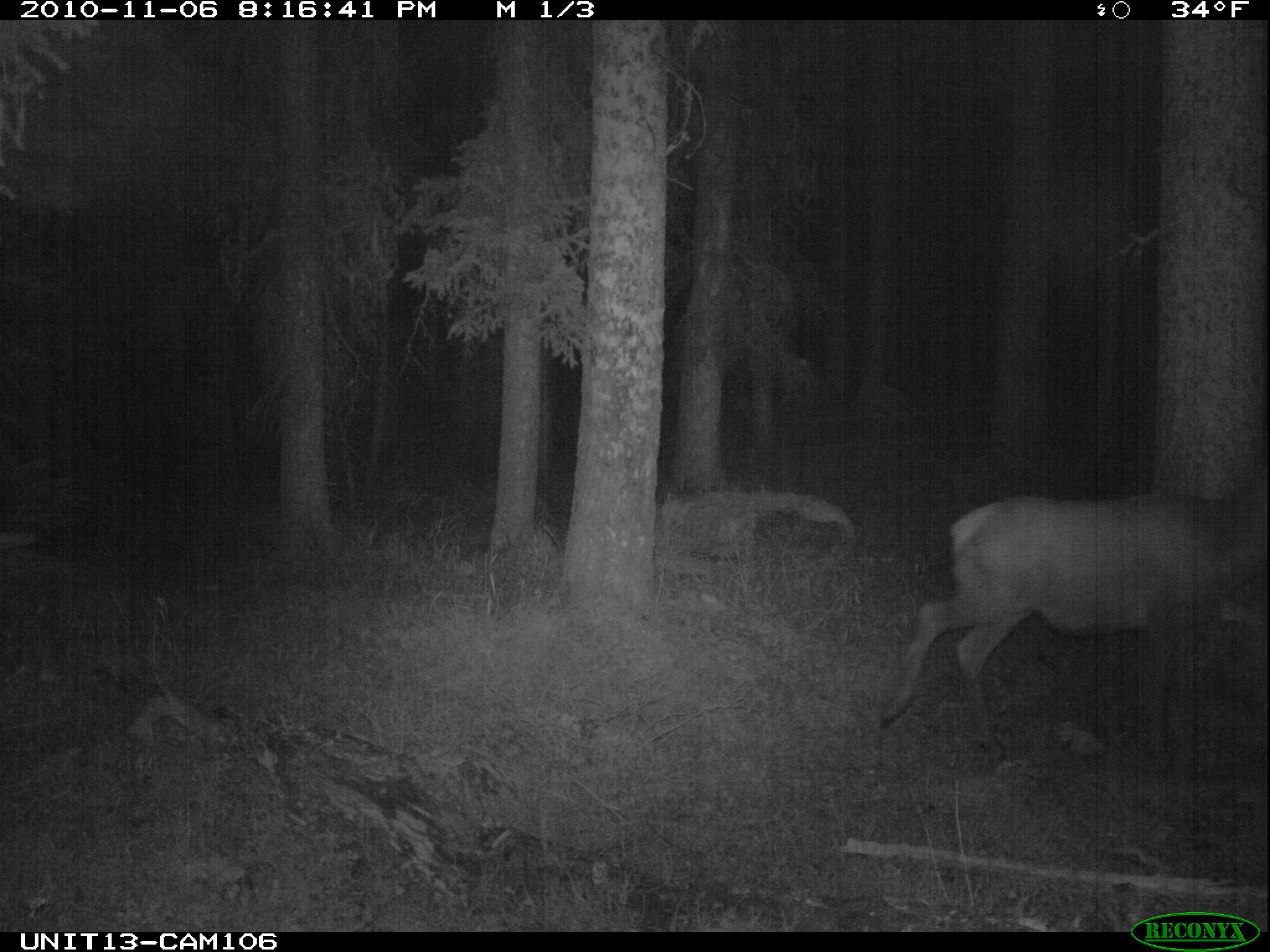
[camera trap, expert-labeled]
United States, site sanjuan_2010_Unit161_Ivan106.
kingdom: Animalia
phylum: Chordata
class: Mammalia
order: Artiodactyla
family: Cervidae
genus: Cervus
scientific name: Cervus elaphus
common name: red deer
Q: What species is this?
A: Cervus elaphus (red deer).